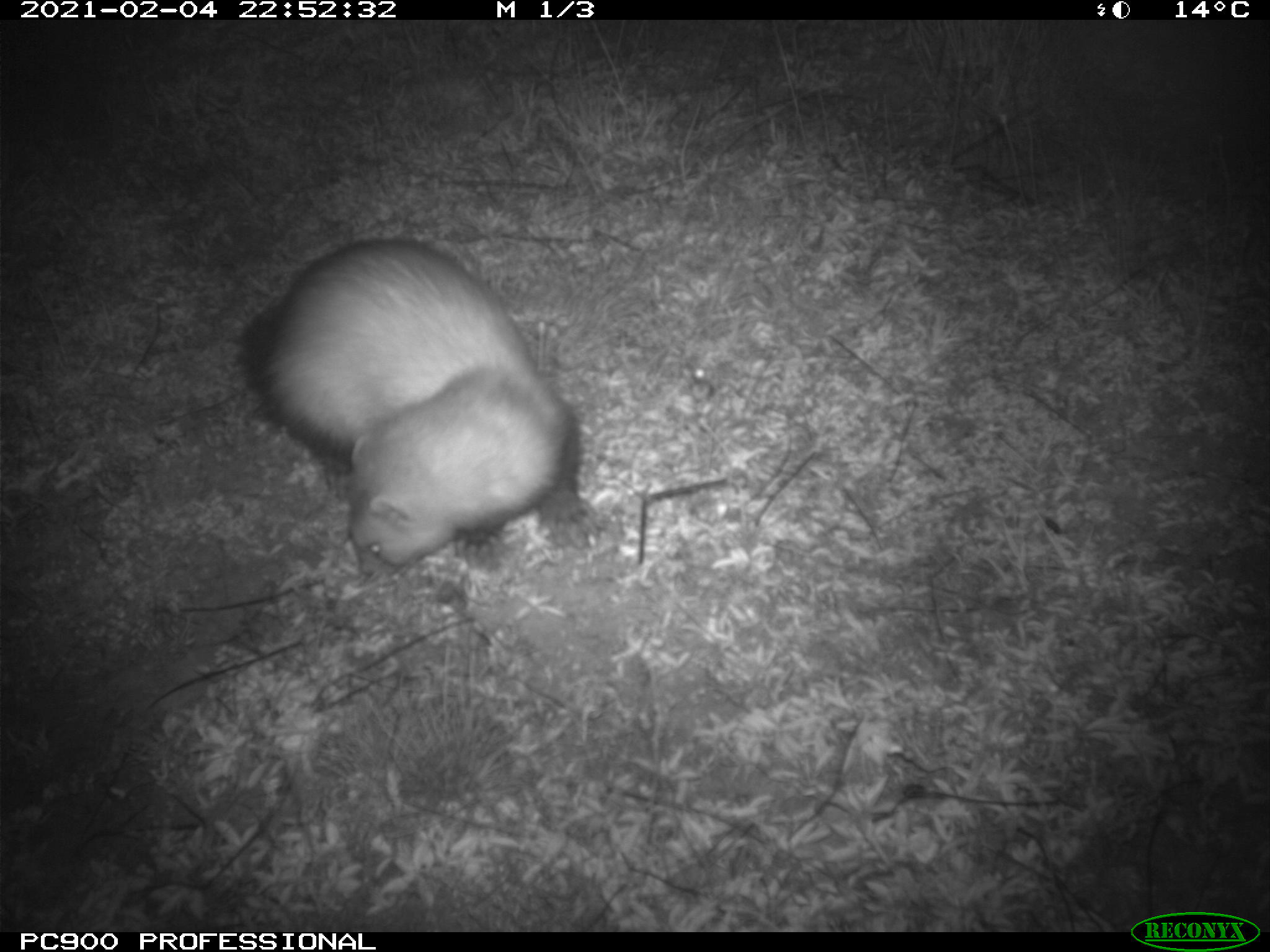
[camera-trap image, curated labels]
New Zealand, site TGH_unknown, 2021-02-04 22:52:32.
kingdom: Animalia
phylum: Chordata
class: Mammalia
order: Carnivora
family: Mustelidae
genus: Mustela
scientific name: Mustela furo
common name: ferret